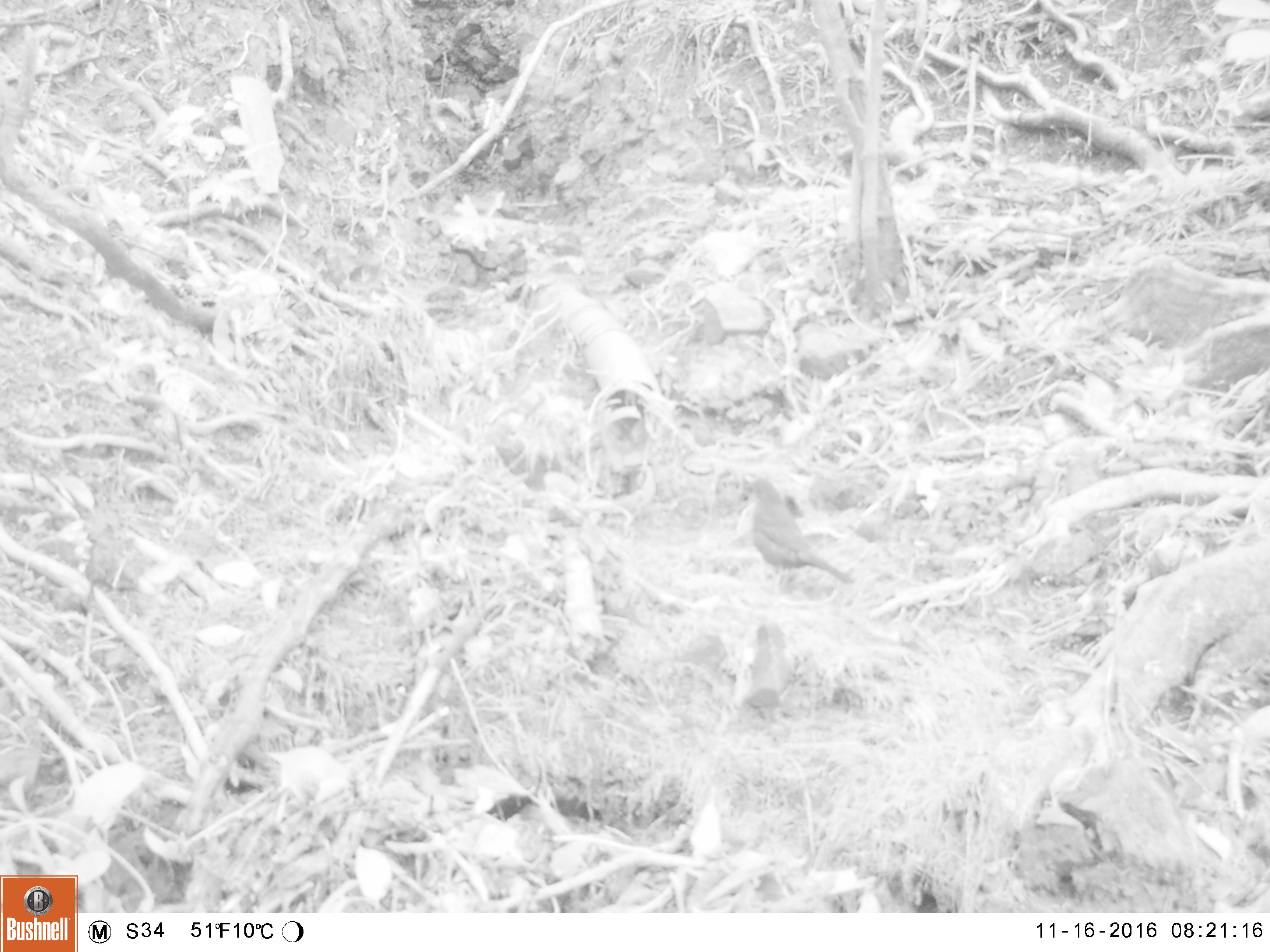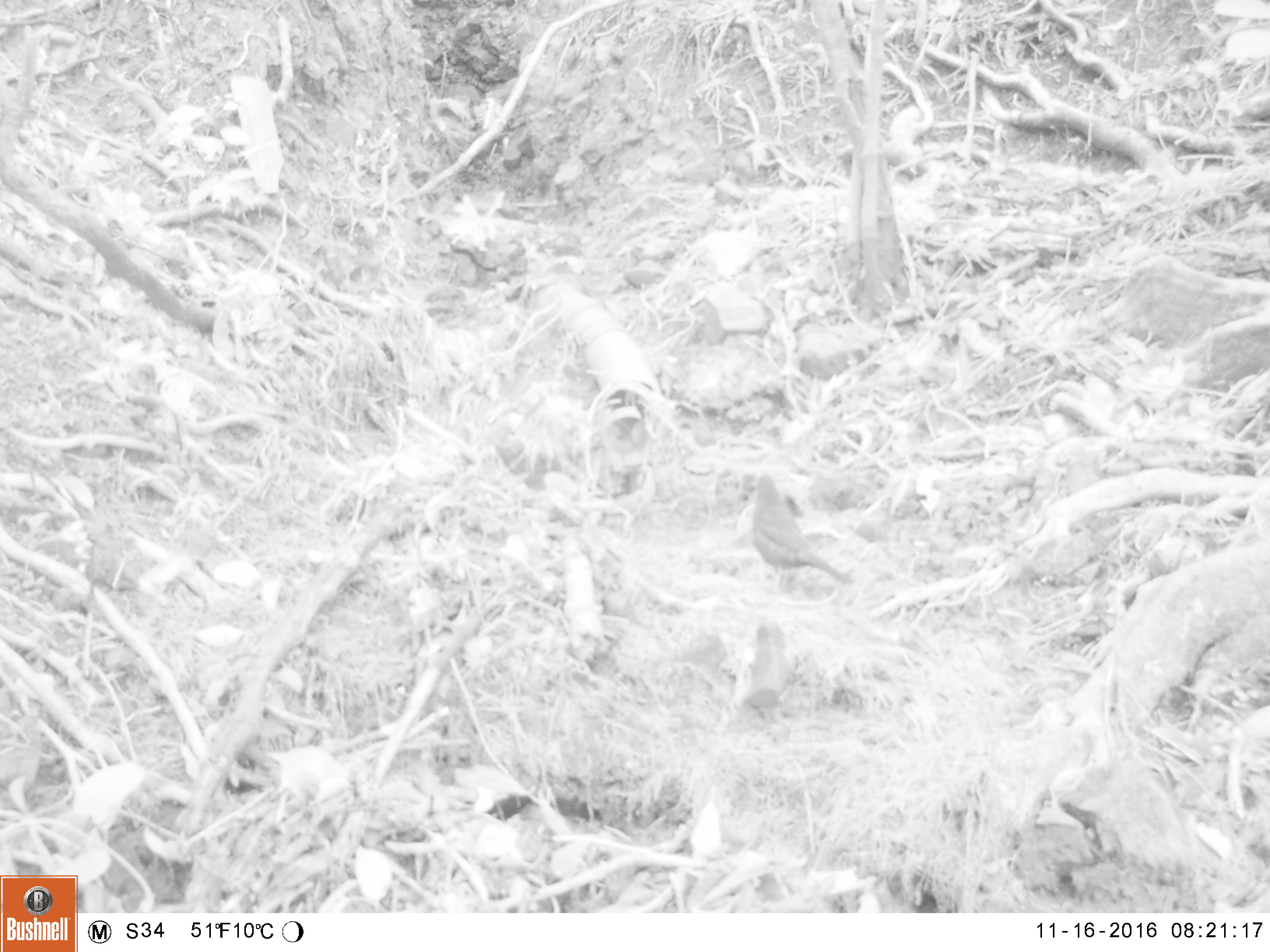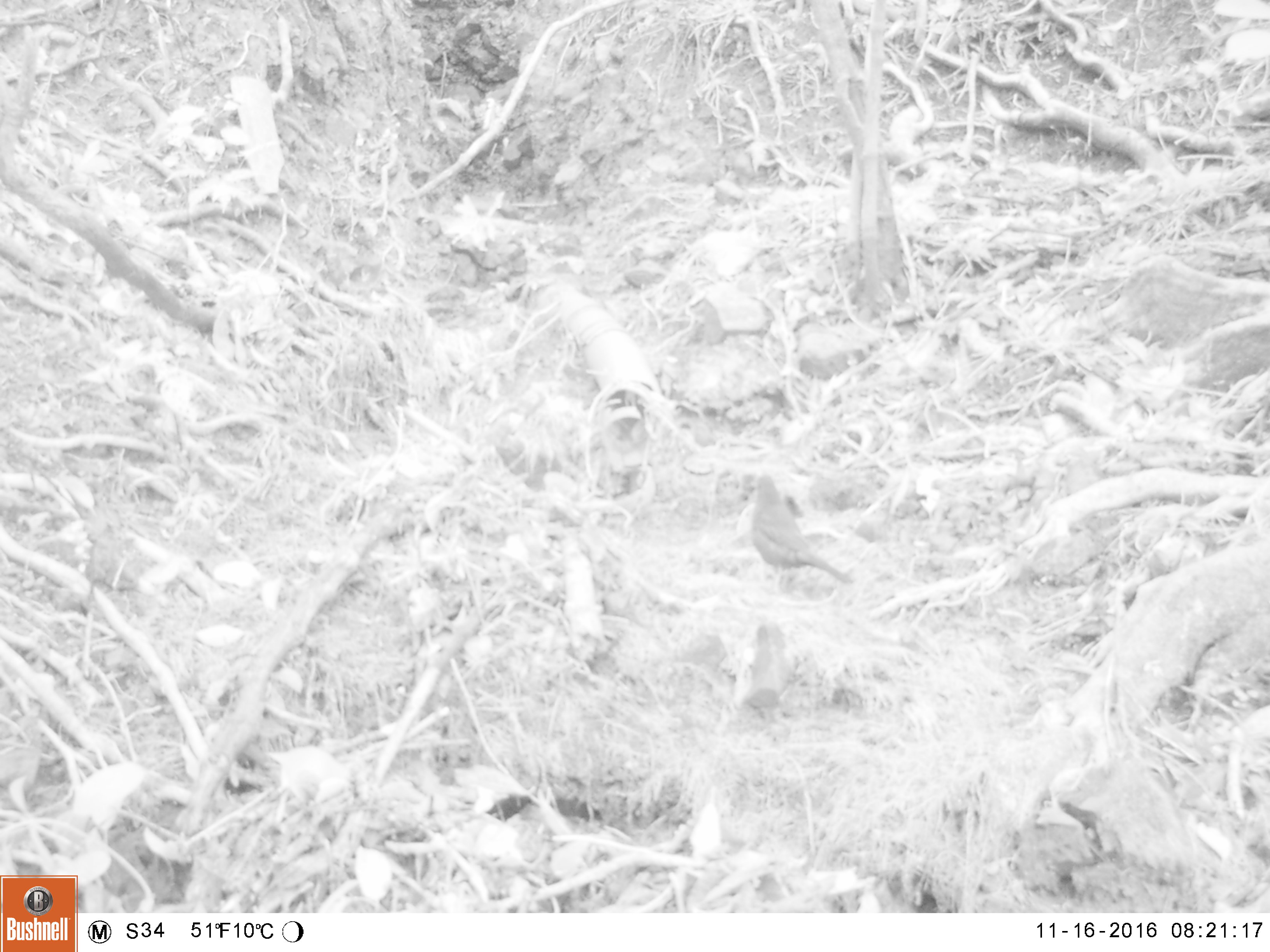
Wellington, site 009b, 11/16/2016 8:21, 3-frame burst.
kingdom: Animalia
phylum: Chordata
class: Aves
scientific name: Aves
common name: bird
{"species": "bird (Aves)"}